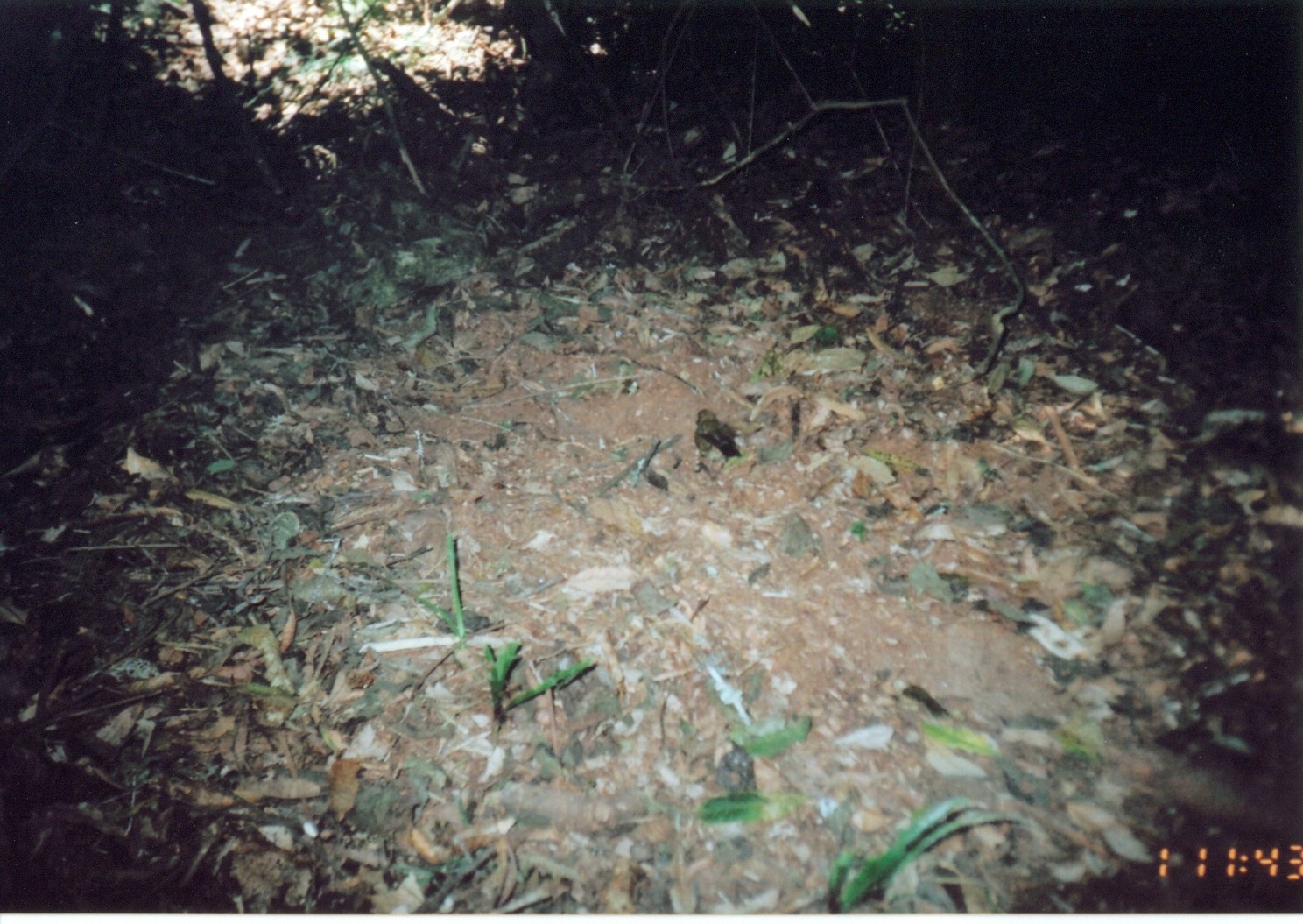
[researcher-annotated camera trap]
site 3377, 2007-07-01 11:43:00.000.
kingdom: Animalia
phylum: Chordata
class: Aves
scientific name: Aves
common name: bird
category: unknown bird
Unknown bird (bird) (Aves), count 1.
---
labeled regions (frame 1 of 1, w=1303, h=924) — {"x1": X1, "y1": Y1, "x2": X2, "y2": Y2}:
unknown bird: {"x1": 692, "y1": 408, "x2": 744, "y2": 475}